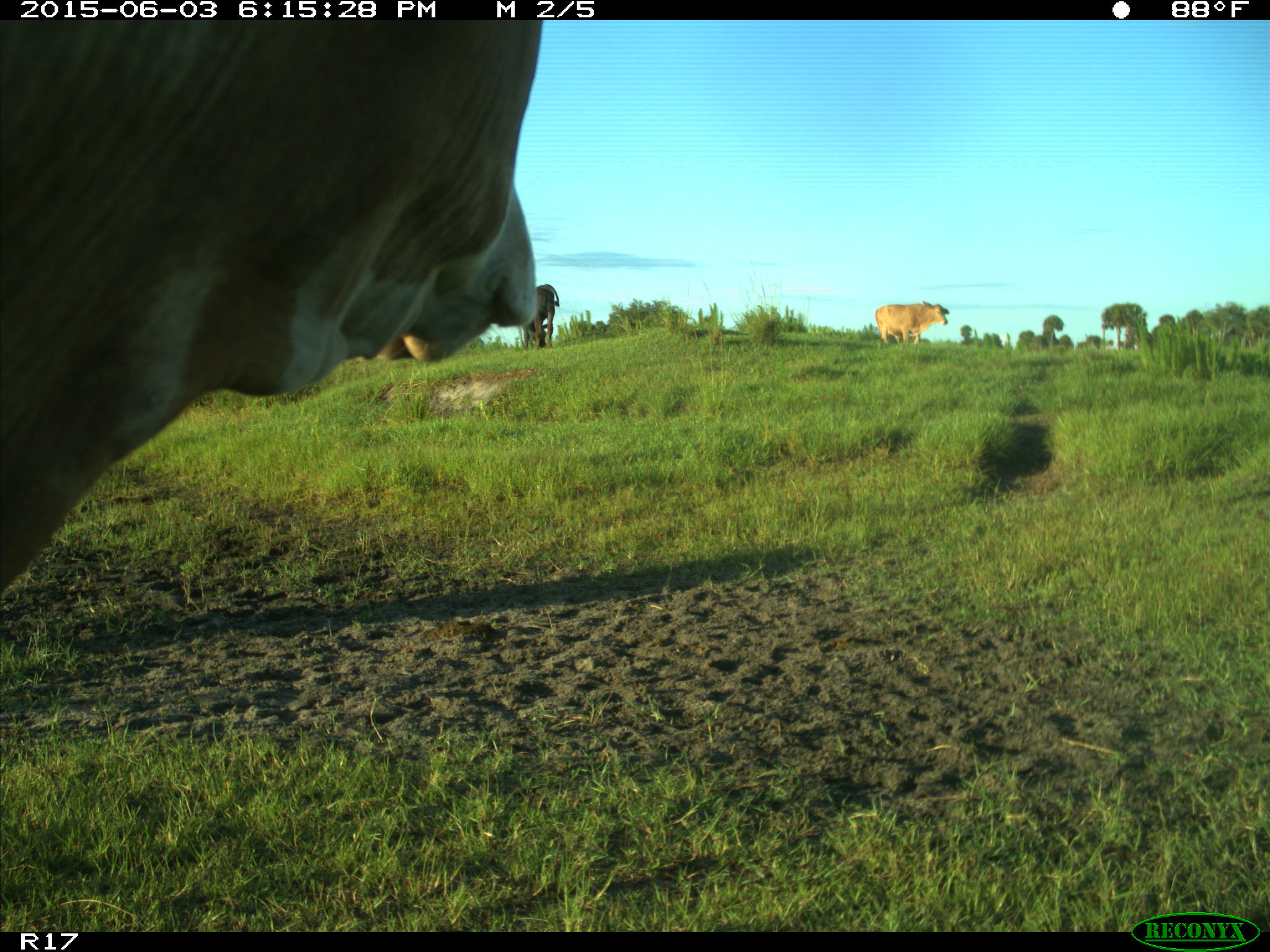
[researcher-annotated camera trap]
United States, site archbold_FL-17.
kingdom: Animalia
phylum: Chordata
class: Mammalia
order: Artiodactyla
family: Bovidae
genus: Bos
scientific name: Bos taurus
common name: domestic cow